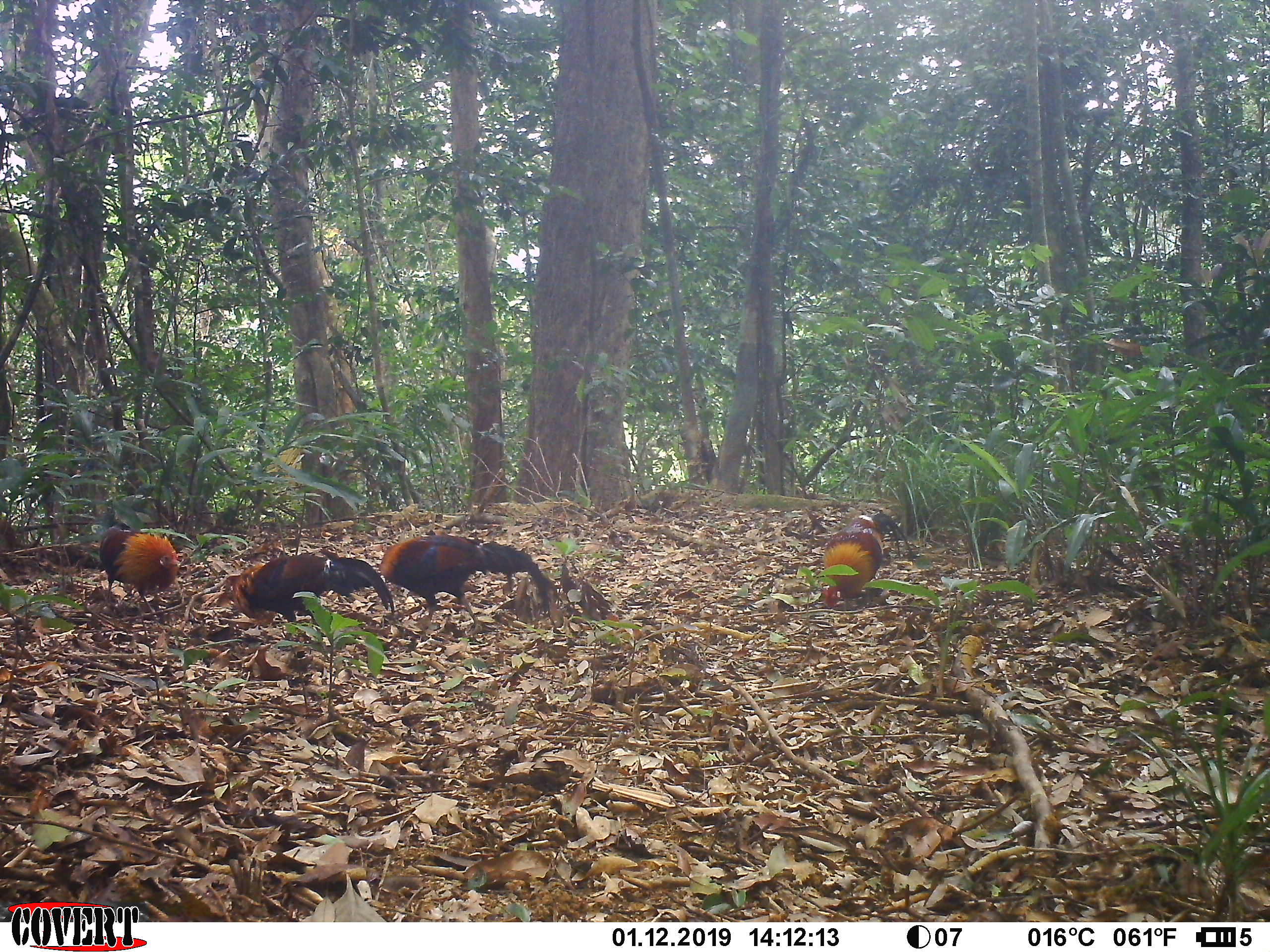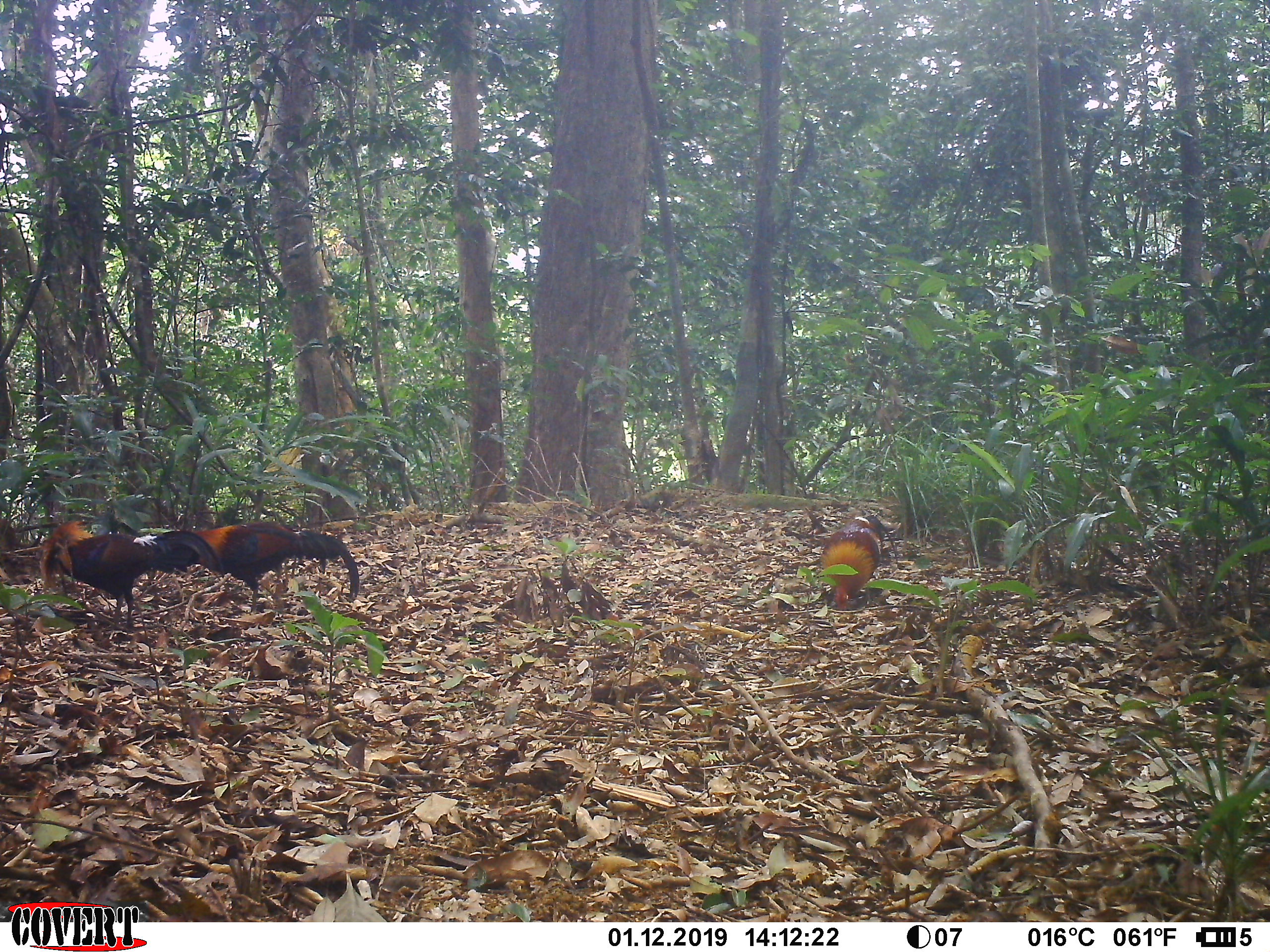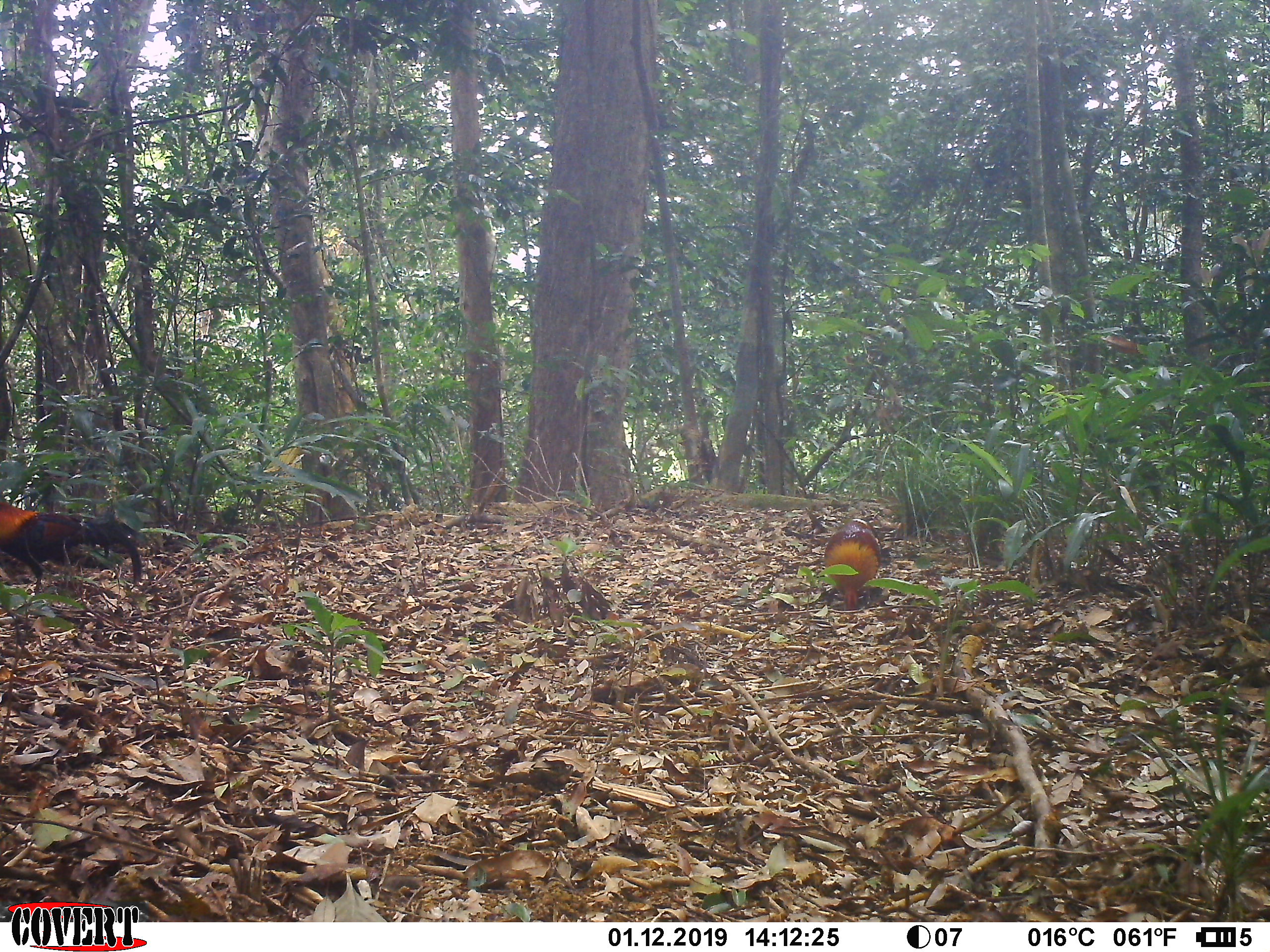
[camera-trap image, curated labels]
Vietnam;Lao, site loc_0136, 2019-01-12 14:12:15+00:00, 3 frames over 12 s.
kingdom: Animalia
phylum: Chordata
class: Aves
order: Galliformes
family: Phasianidae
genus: Gallus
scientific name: Gallus gallus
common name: red junglefowl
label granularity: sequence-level